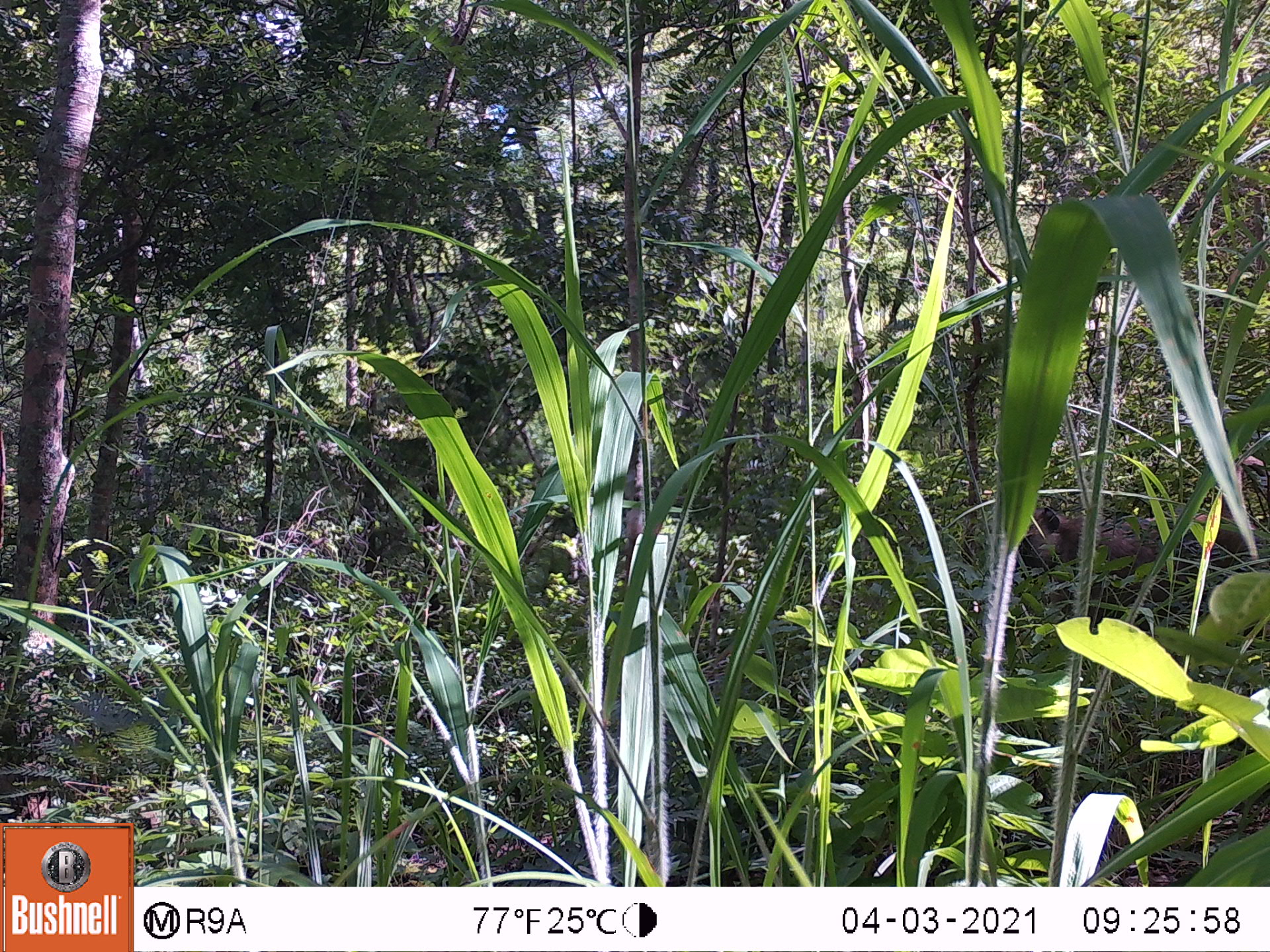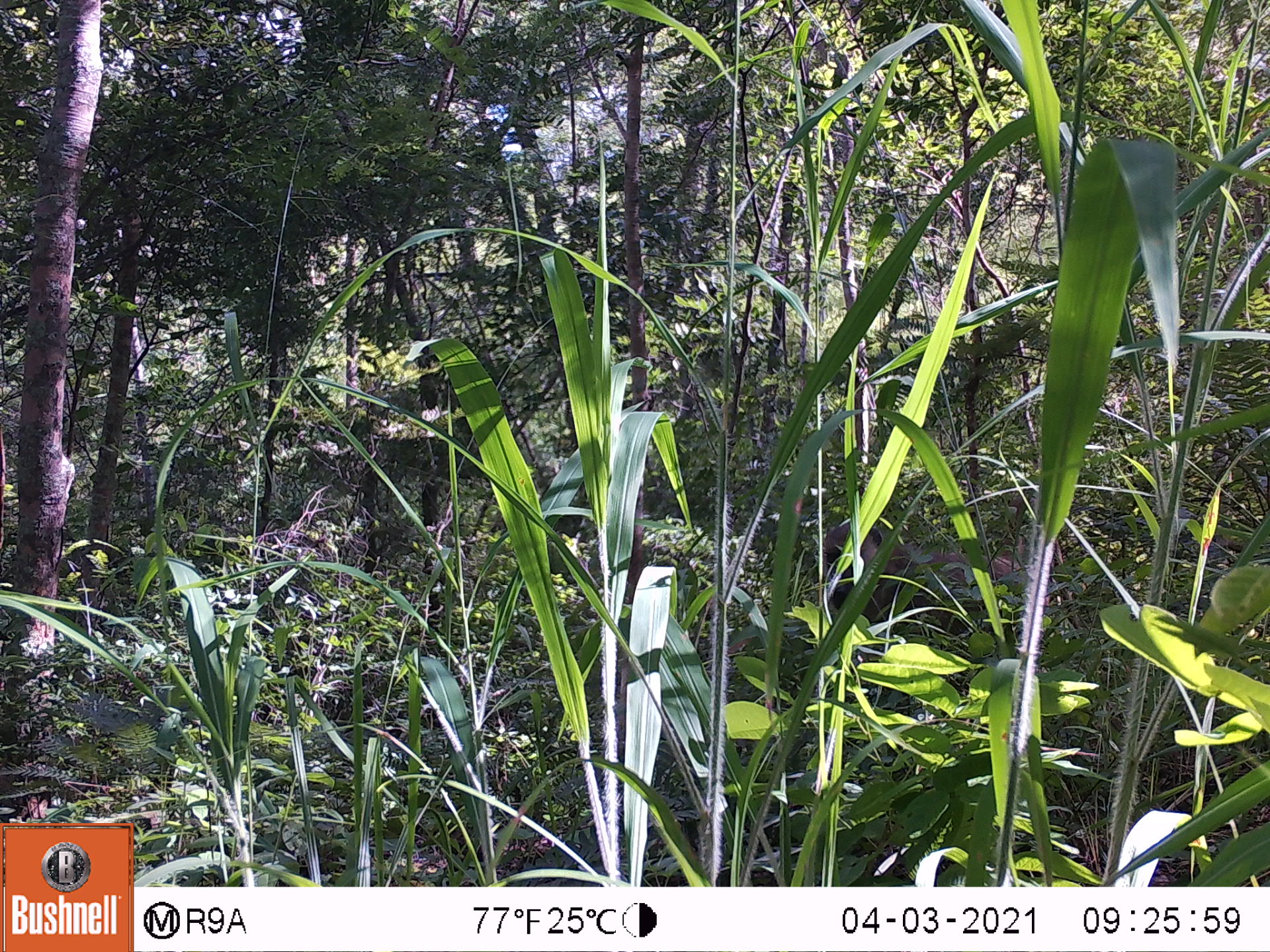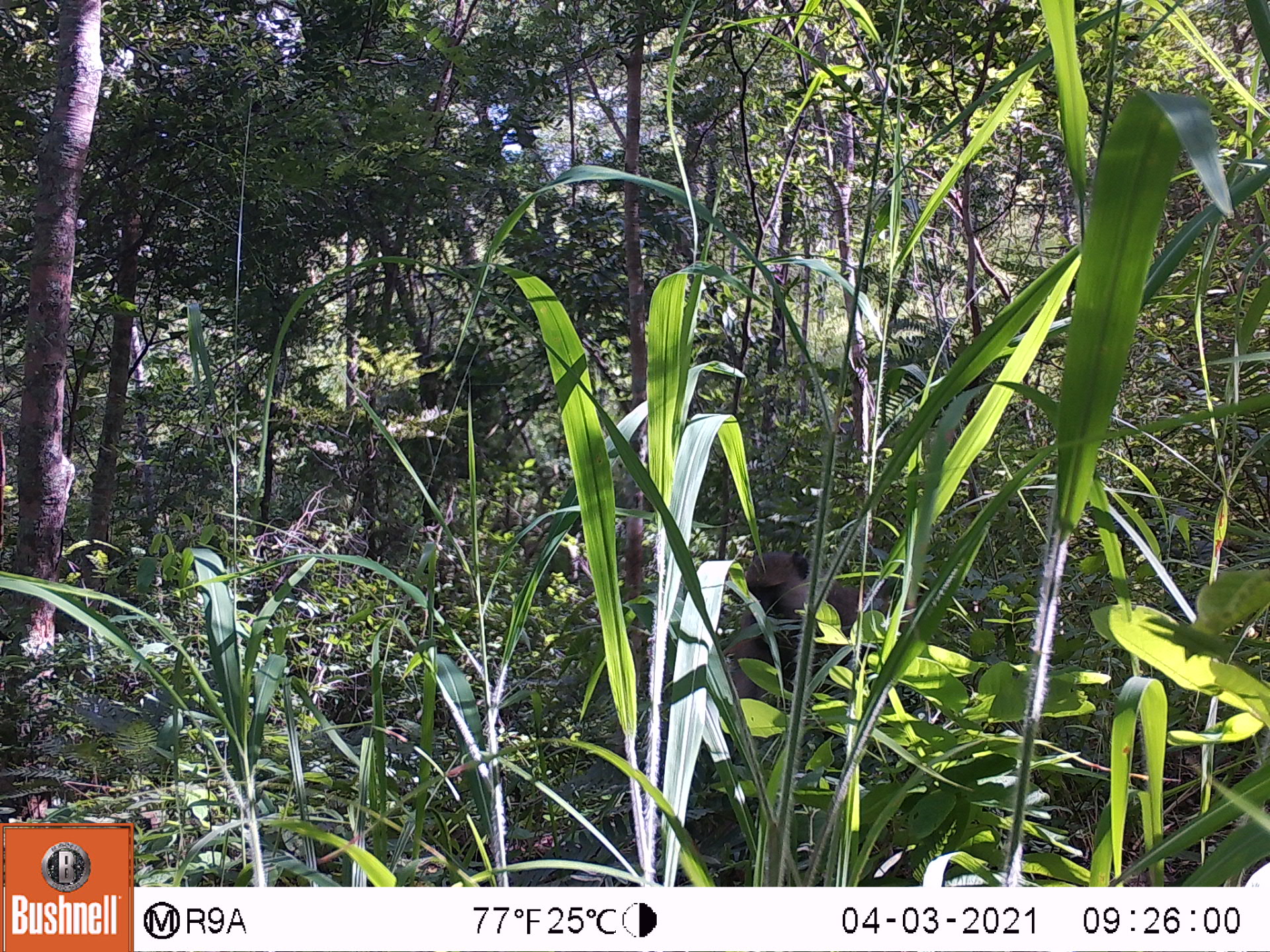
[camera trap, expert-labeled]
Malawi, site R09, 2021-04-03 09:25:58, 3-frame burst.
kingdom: Animalia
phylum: Chordata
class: Mammalia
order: Primates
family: Cercopithecidae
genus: Papio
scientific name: Papio cynocephalus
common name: yellow baboon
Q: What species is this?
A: Yellow baboon (Papio cynocephalus).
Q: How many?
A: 1.